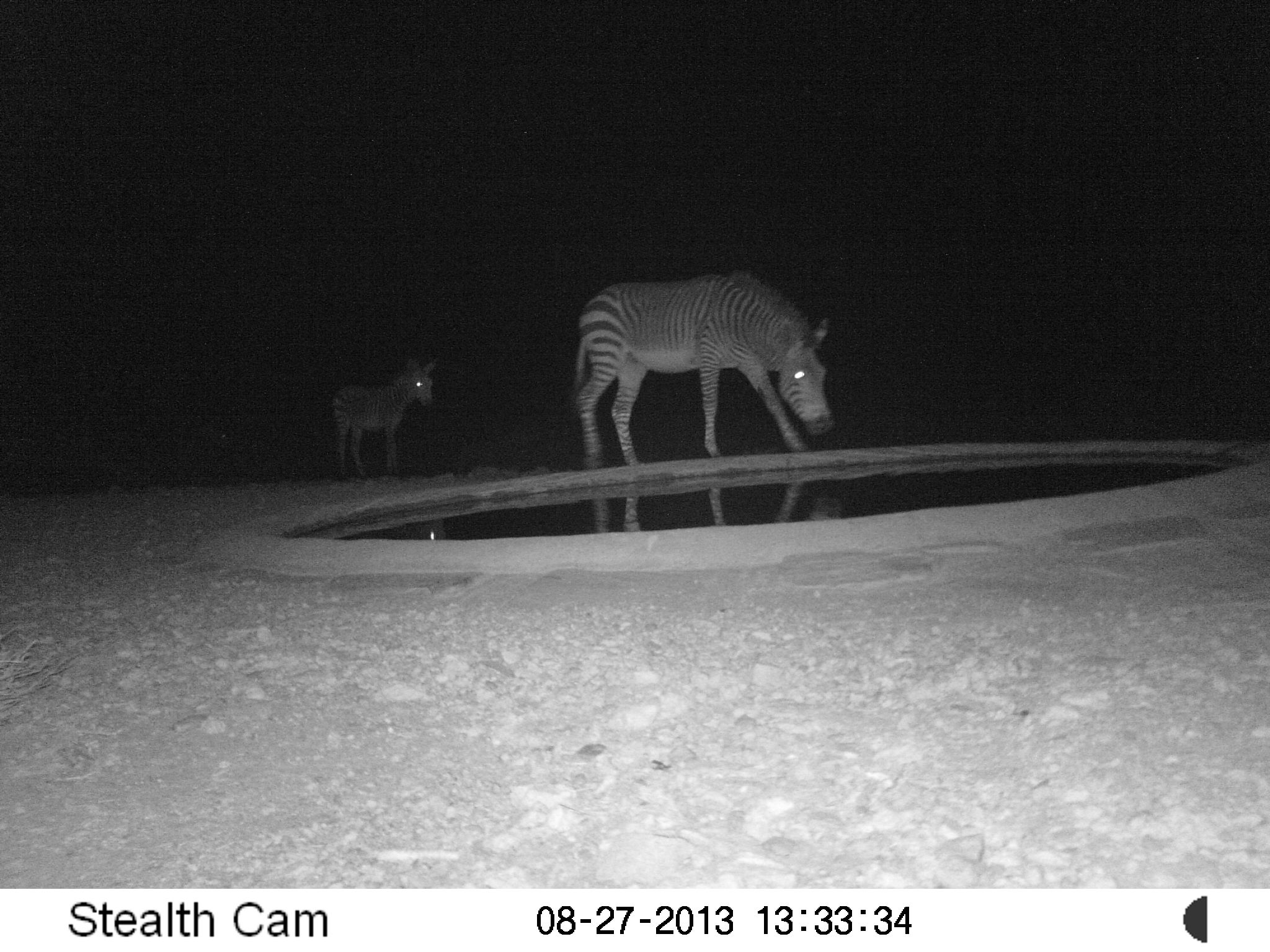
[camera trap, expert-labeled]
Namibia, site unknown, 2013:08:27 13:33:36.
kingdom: Animalia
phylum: Chordata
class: Mammalia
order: Perissodactyla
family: Equidae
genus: Equus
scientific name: Equus zebra hartmannae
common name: hartmann's mountain zebra